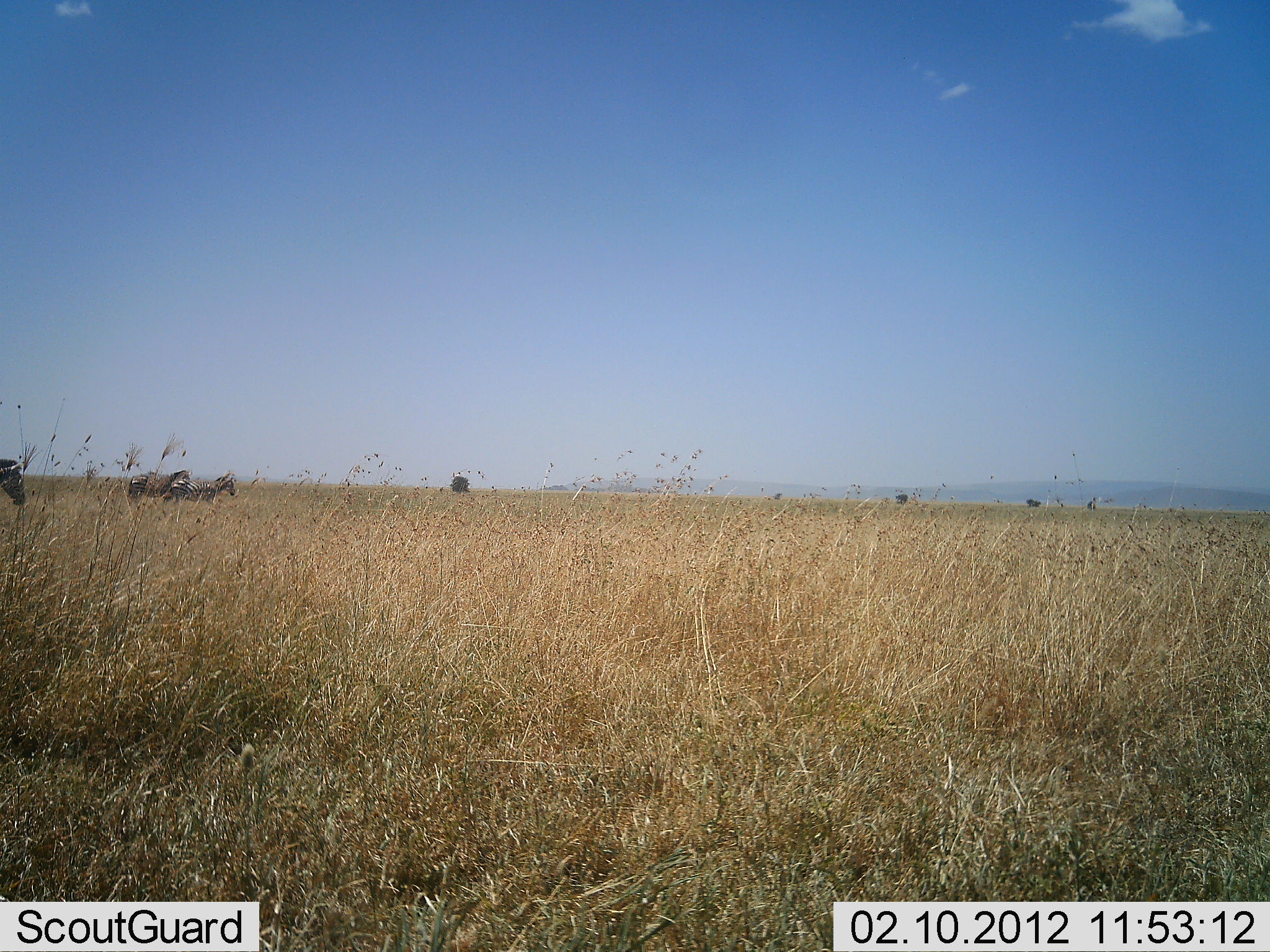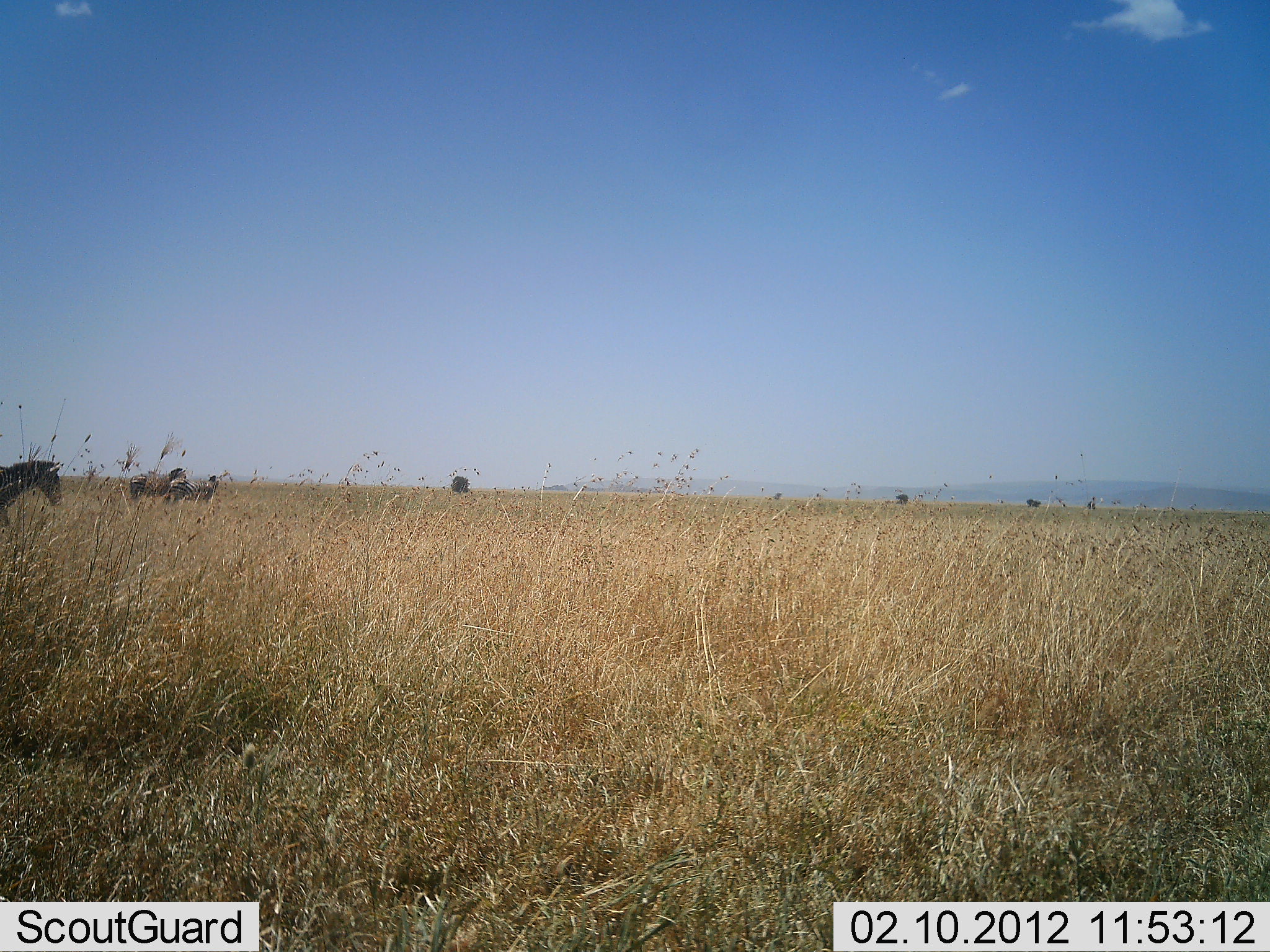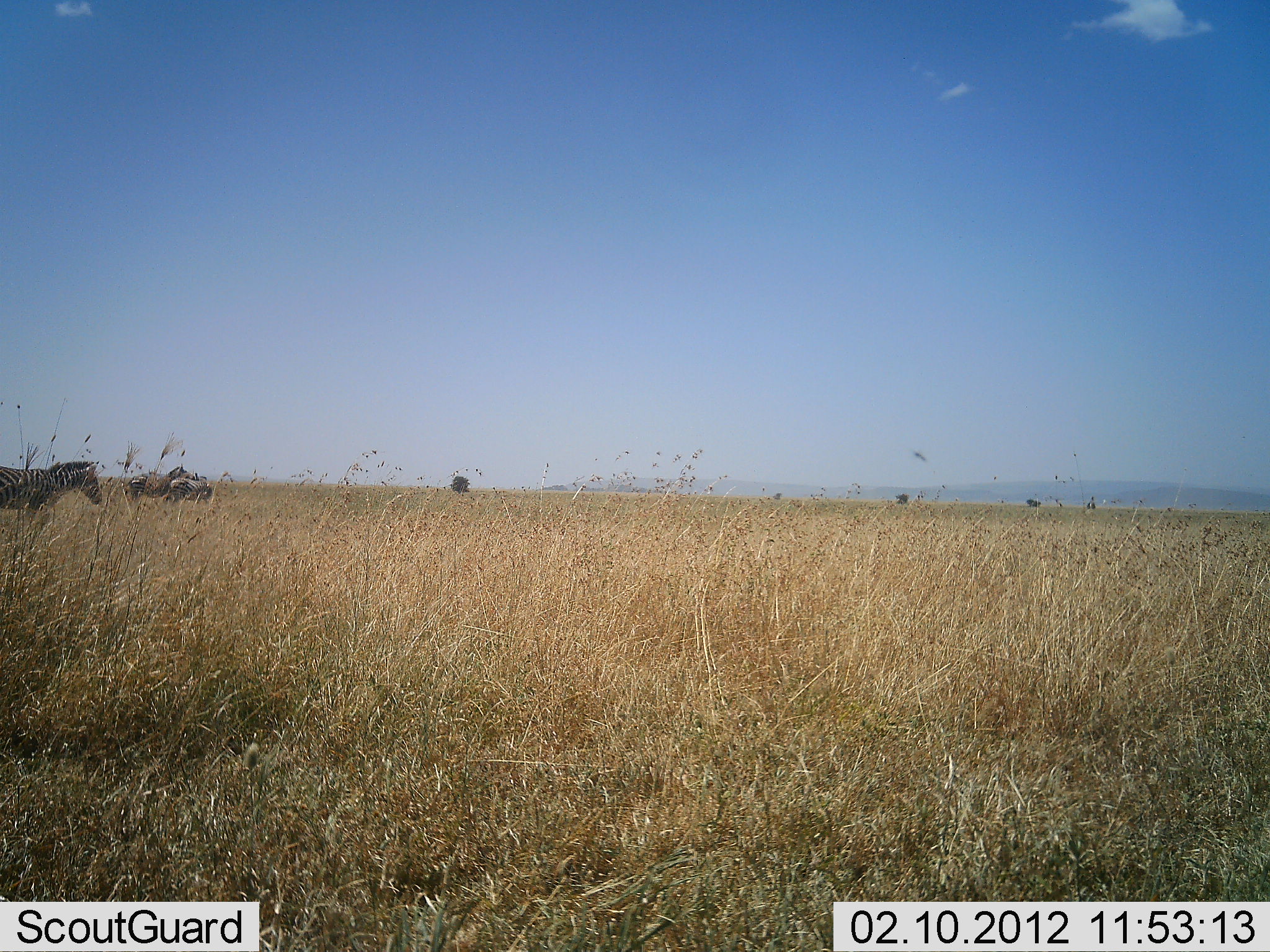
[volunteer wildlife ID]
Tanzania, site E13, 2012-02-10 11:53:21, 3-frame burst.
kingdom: Animalia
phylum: Chordata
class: Mammalia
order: Perissodactyla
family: Equidae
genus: Equus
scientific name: Equus quagga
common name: plains zebra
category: zebra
Zebra (plains zebra) (Equus quagga), count 3. Behavior (volunteer vote fractions): standing 68%, resting 0%, moving 82%, interacting 5%. Young present (vote fraction): 0%. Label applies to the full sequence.